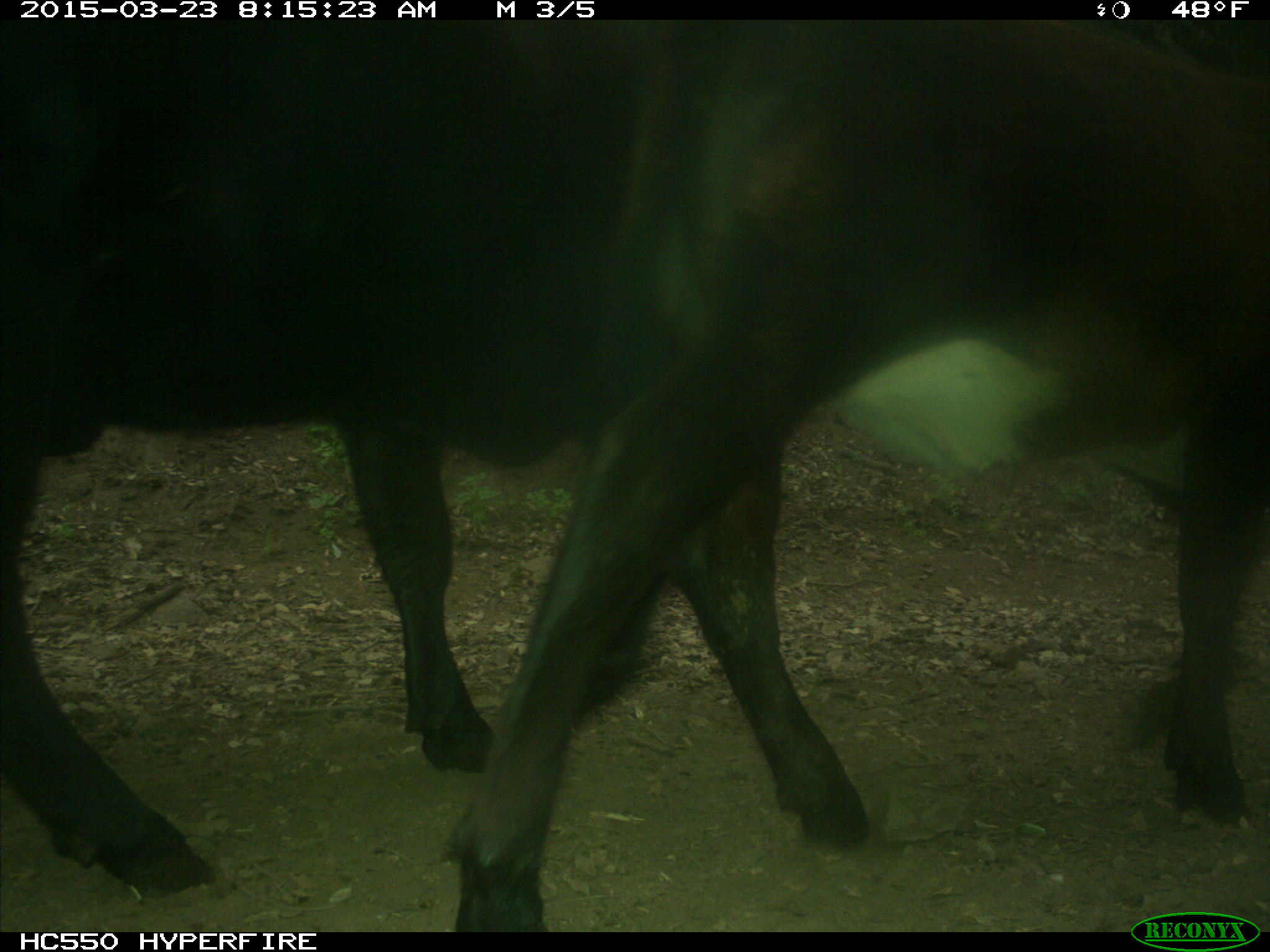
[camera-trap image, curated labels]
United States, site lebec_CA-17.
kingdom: Animalia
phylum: Chordata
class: Mammalia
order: Artiodactyla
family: Bovidae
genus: Bos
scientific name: Bos taurus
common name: domestic cow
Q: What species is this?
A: Bos taurus (domestic cow).